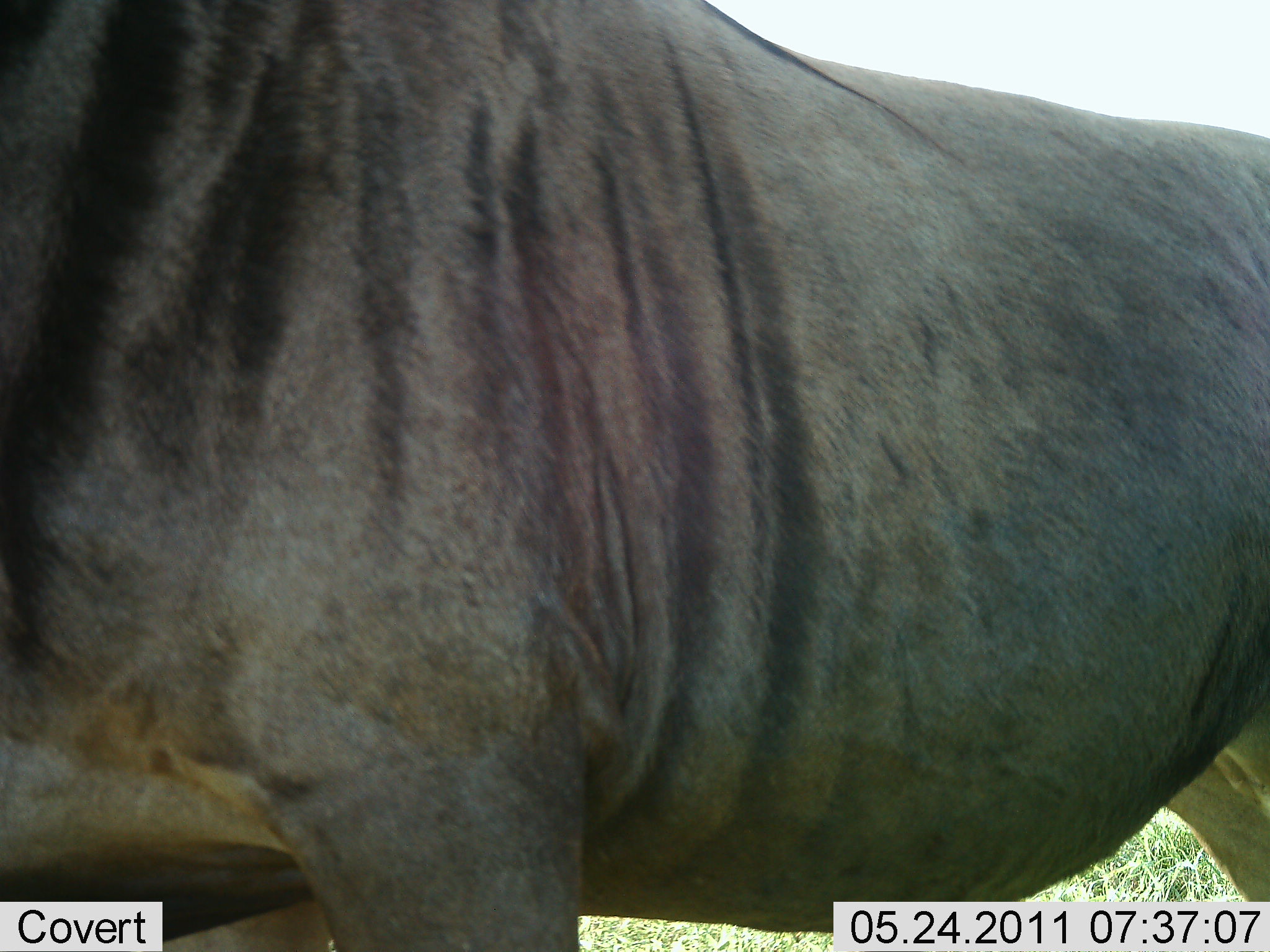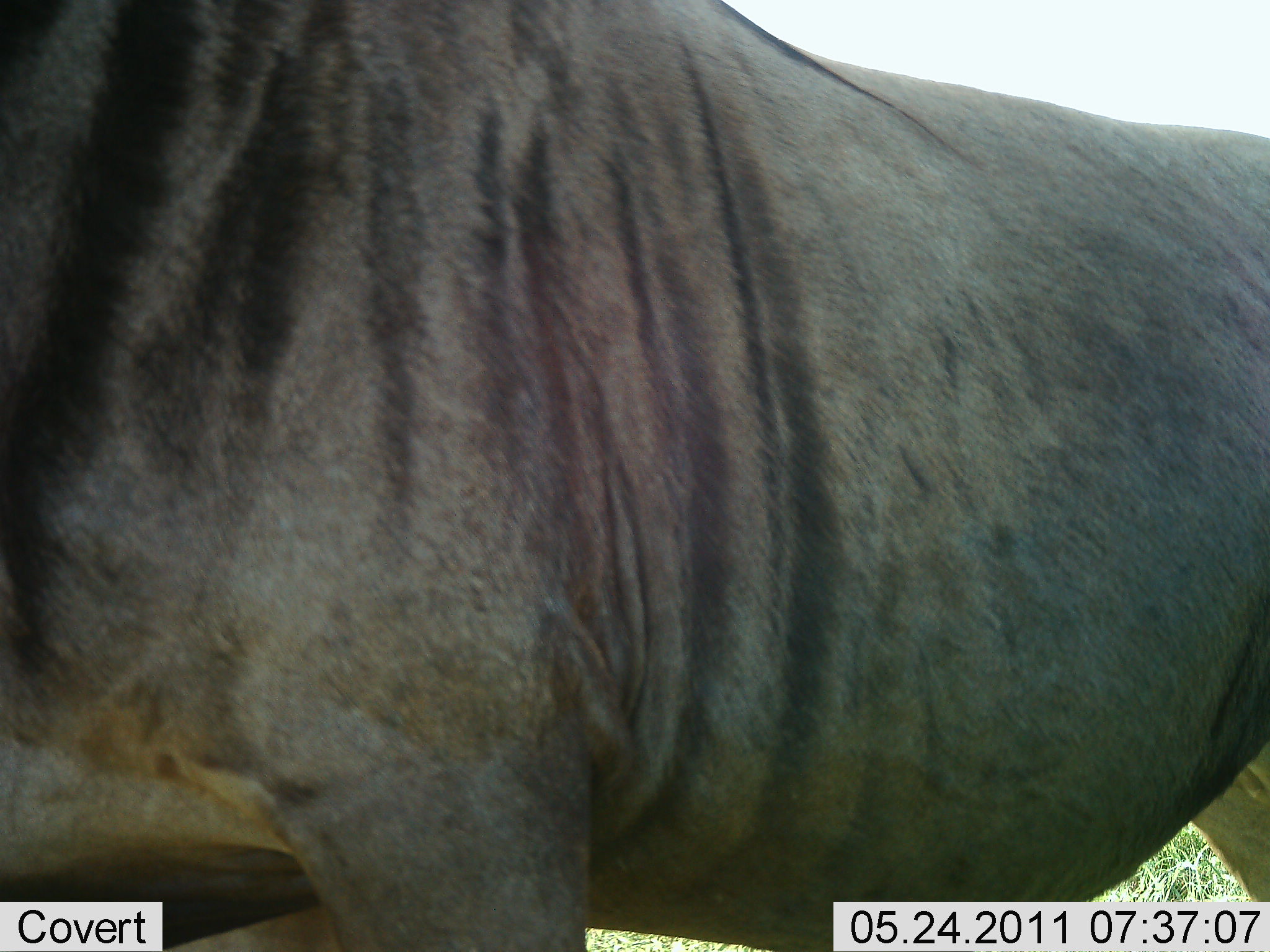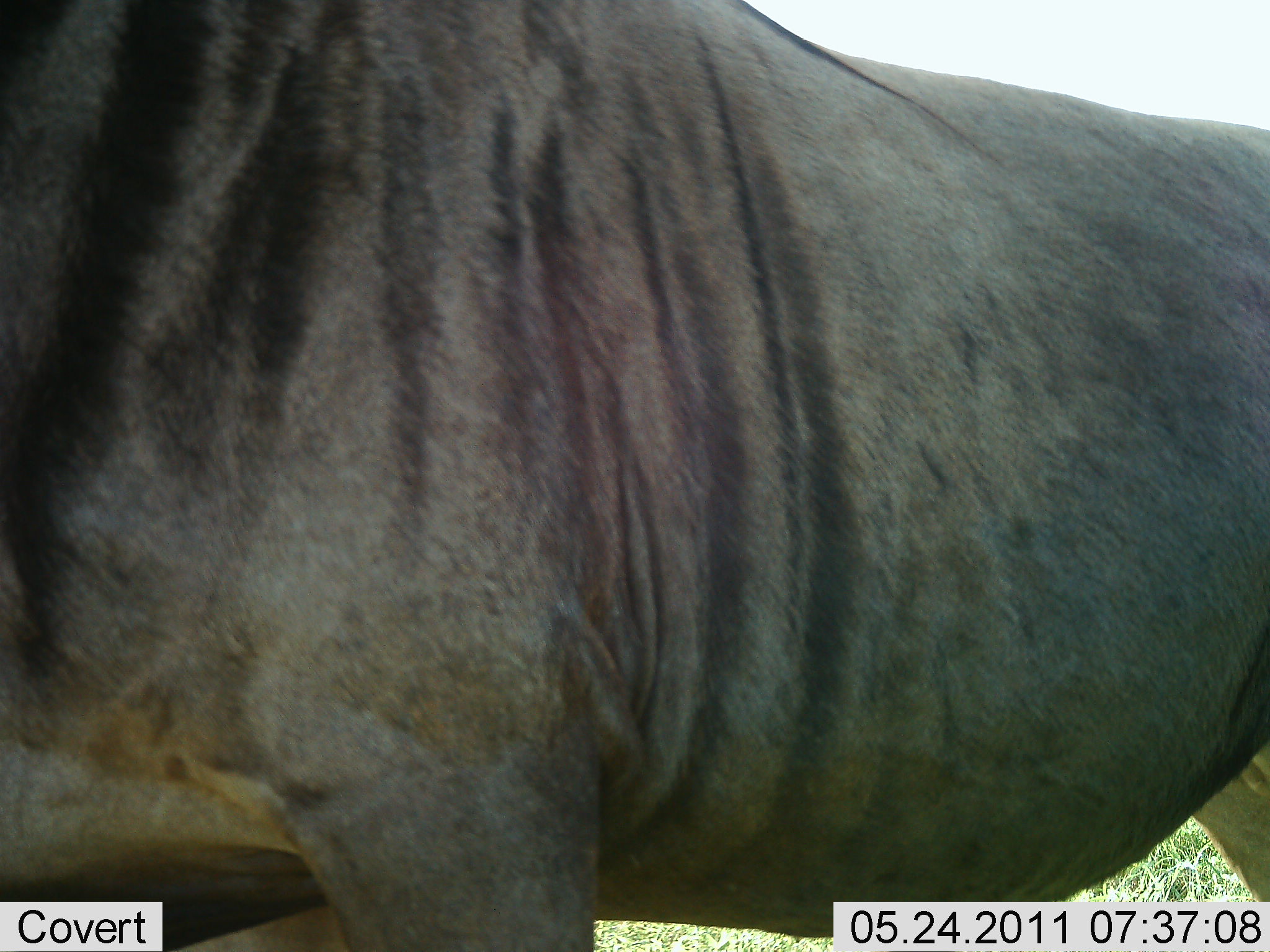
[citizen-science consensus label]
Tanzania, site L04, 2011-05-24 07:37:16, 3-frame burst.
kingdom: Animalia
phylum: Chordata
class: Mammalia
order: Artiodactyla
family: Bovidae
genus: Connochaetes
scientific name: Connochaetes taurinus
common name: blue wildebeest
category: wildebeest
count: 1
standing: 100%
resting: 0%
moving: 0%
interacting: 0%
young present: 0%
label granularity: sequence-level